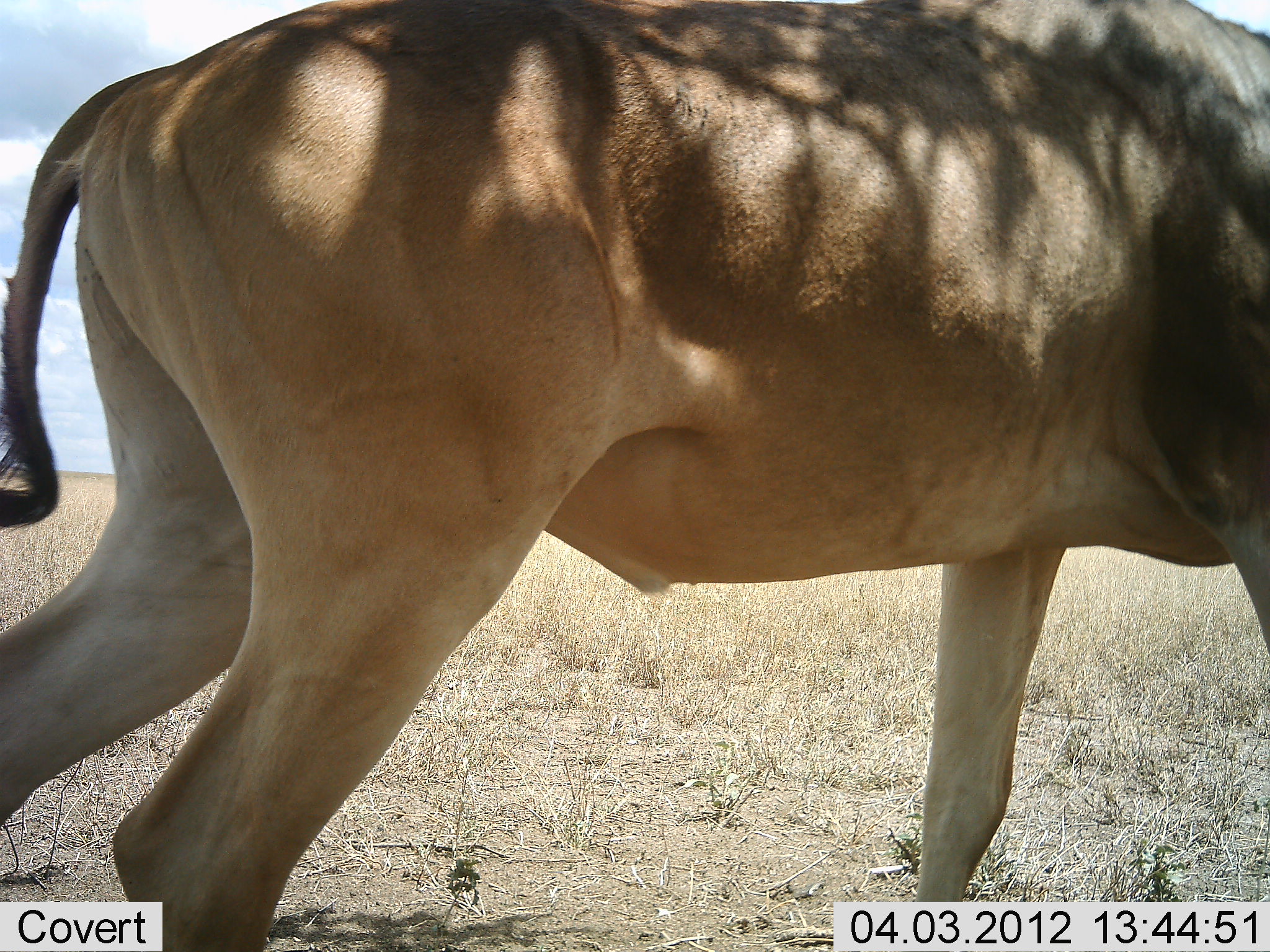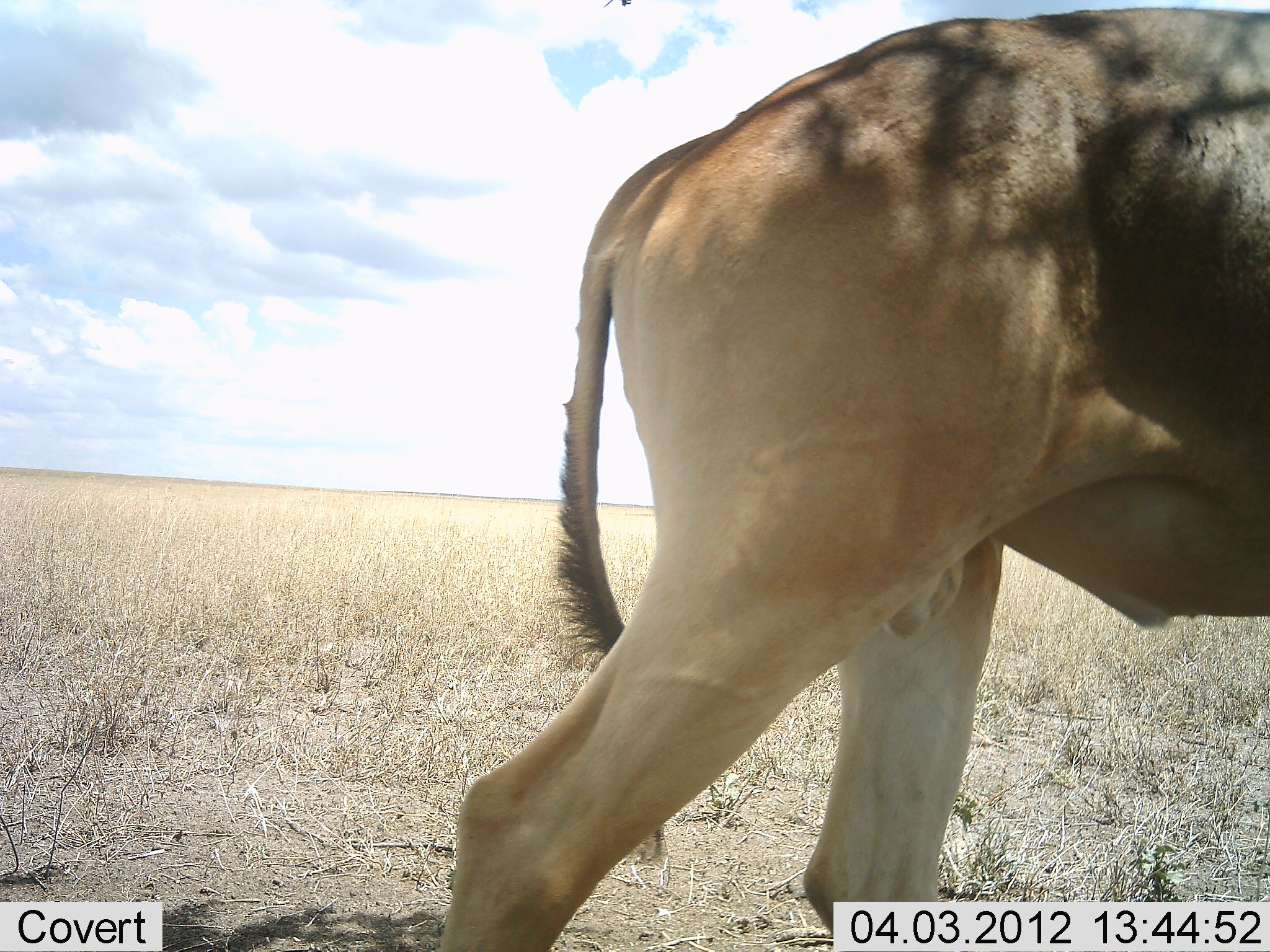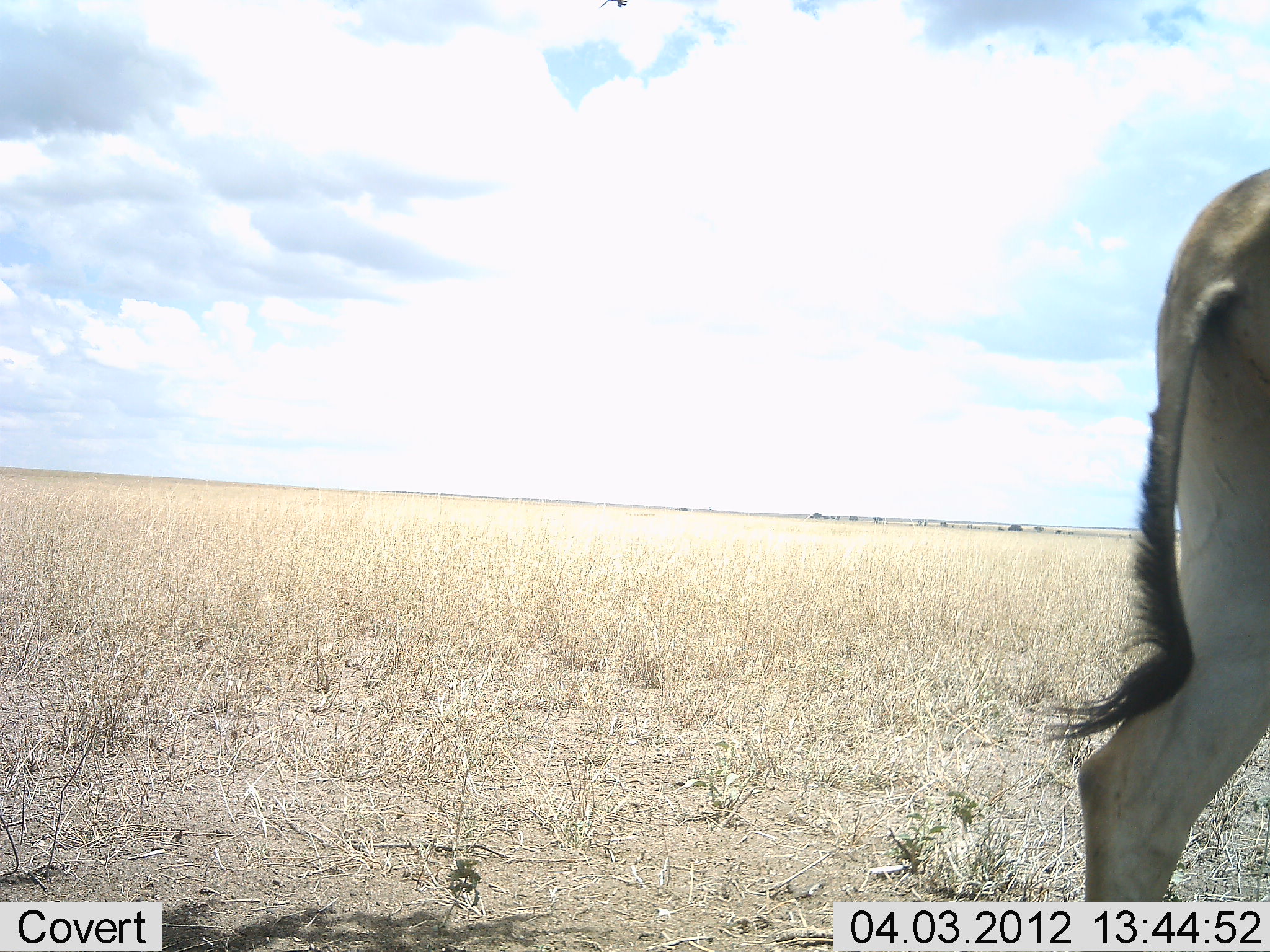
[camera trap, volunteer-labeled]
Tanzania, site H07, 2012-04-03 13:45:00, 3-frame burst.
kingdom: Animalia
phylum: Chordata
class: Mammalia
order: Artiodactyla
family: Bovidae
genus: Alcelaphus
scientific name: Alcelaphus buselaphus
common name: hartebeest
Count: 1.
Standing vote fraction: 7%.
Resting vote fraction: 0%.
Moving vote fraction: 93%.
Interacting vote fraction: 0%.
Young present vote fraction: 0%.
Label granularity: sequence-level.